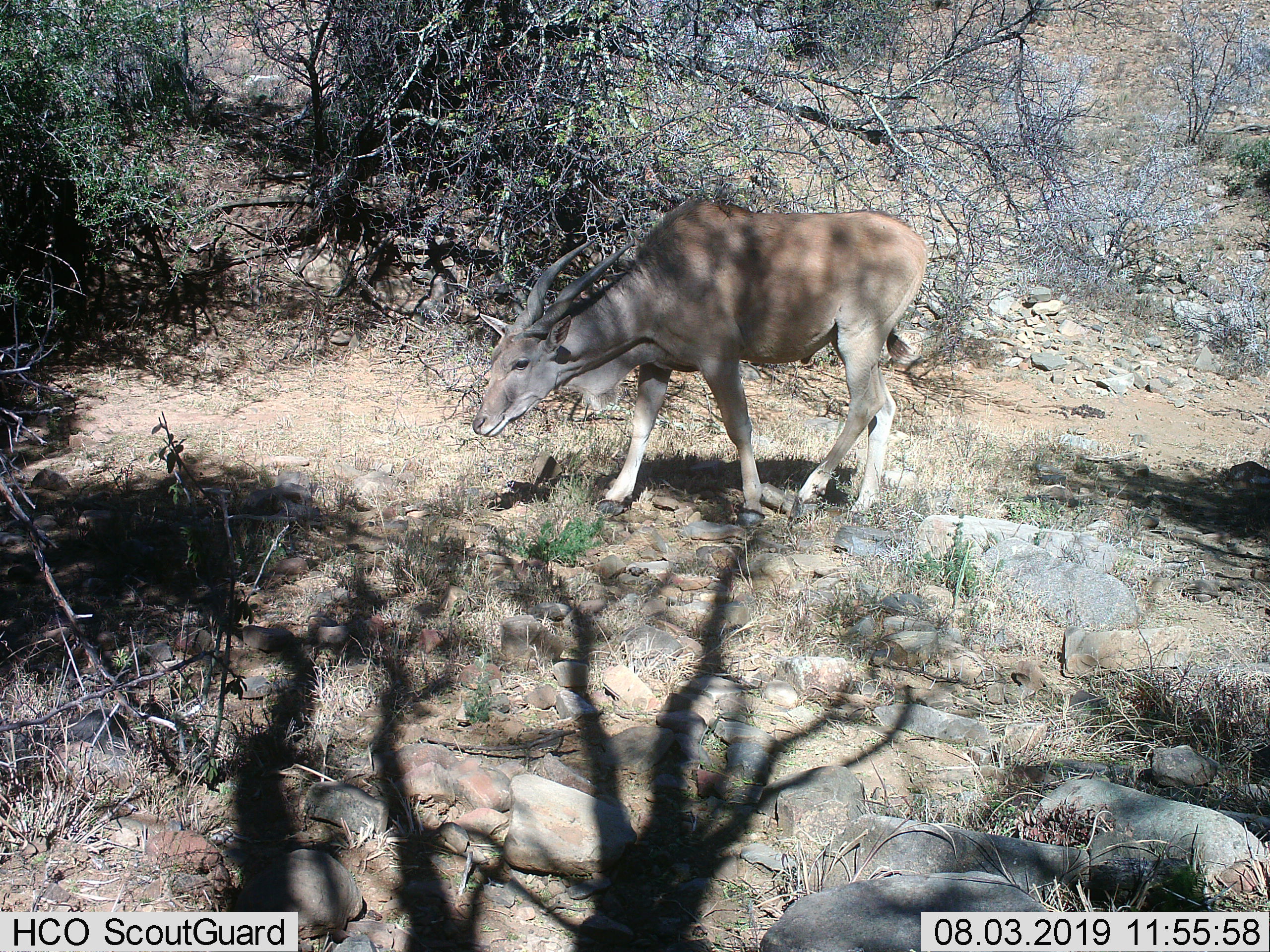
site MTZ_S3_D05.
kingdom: Animalia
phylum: Chordata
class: Mammalia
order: Artiodactyla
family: Bovidae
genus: Tragelaphus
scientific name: Tragelaphus oryx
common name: eland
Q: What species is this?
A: Eland (Tragelaphus oryx).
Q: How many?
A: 1.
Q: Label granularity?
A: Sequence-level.